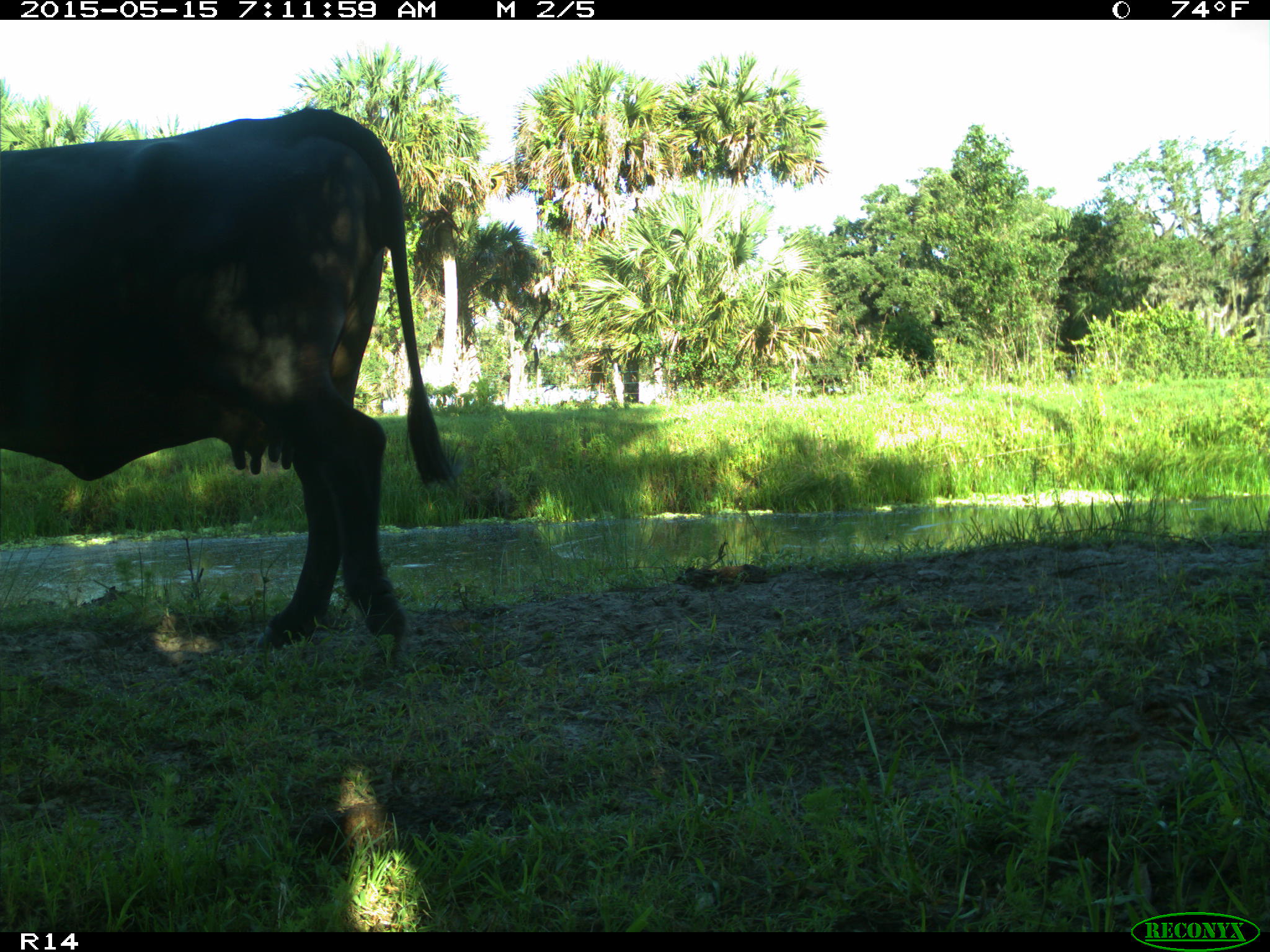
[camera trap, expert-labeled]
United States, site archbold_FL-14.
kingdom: Animalia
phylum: Chordata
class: Mammalia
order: Artiodactyla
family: Bovidae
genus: Bos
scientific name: Bos taurus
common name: domestic cow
Bos taurus (domestic cow).